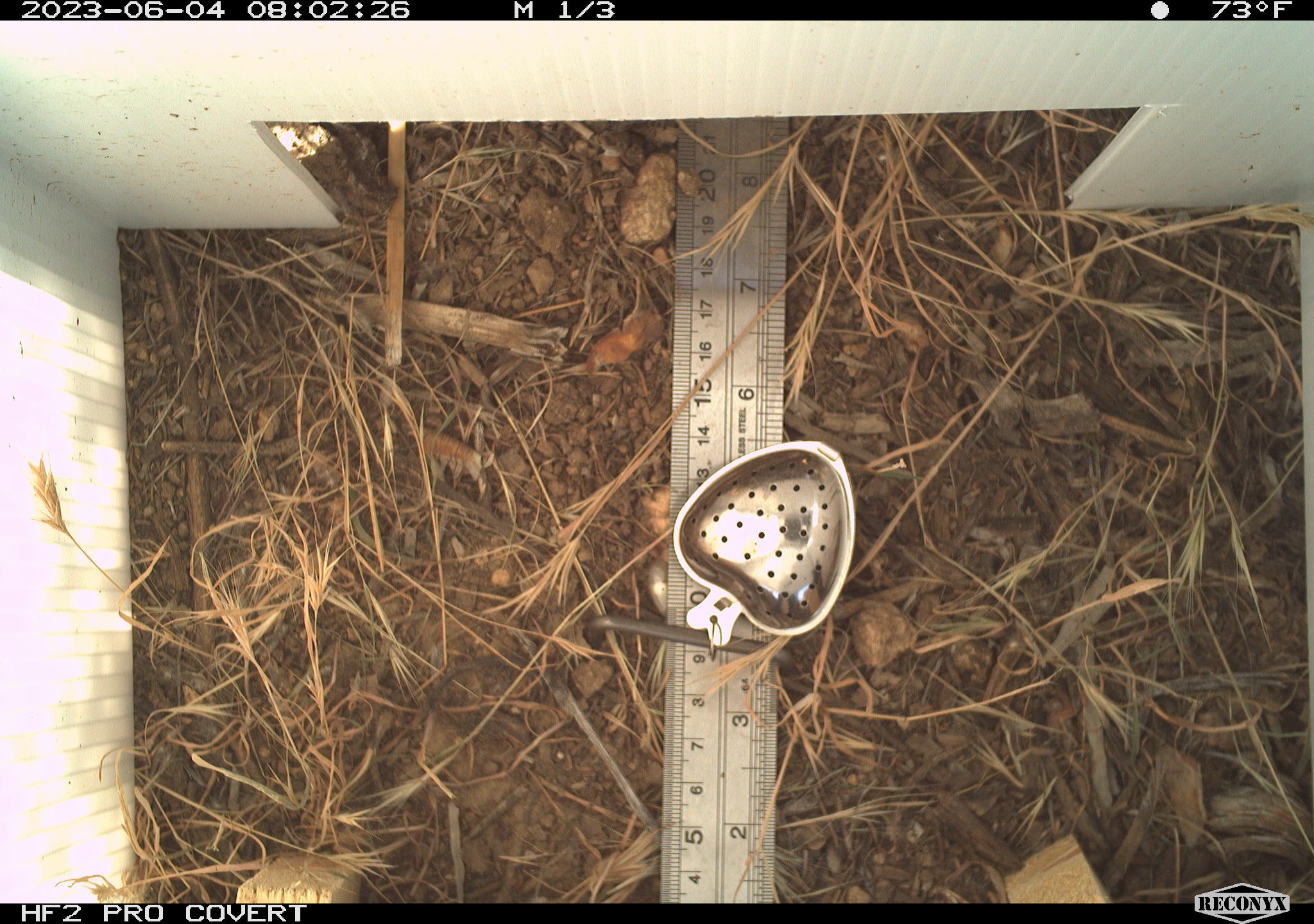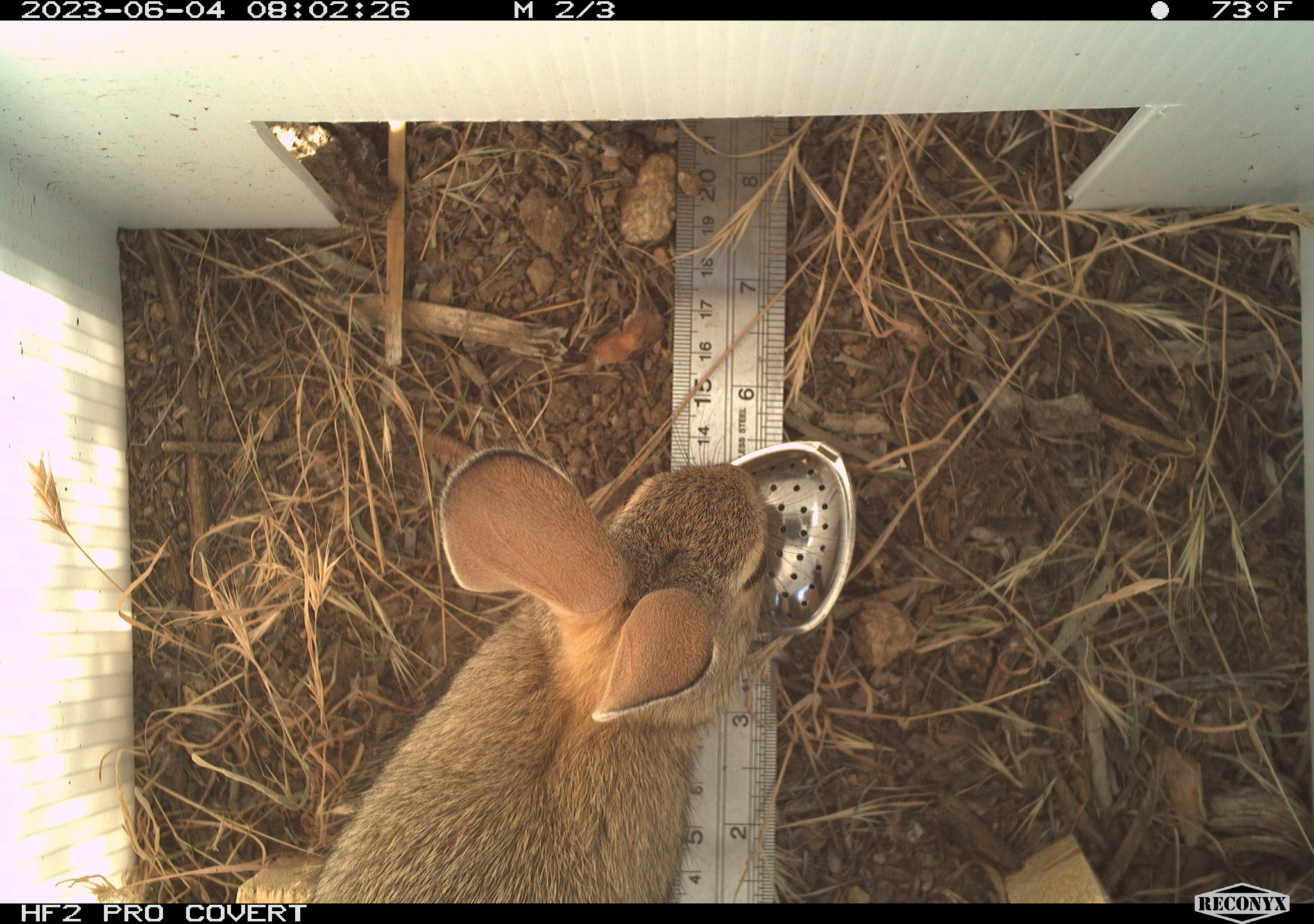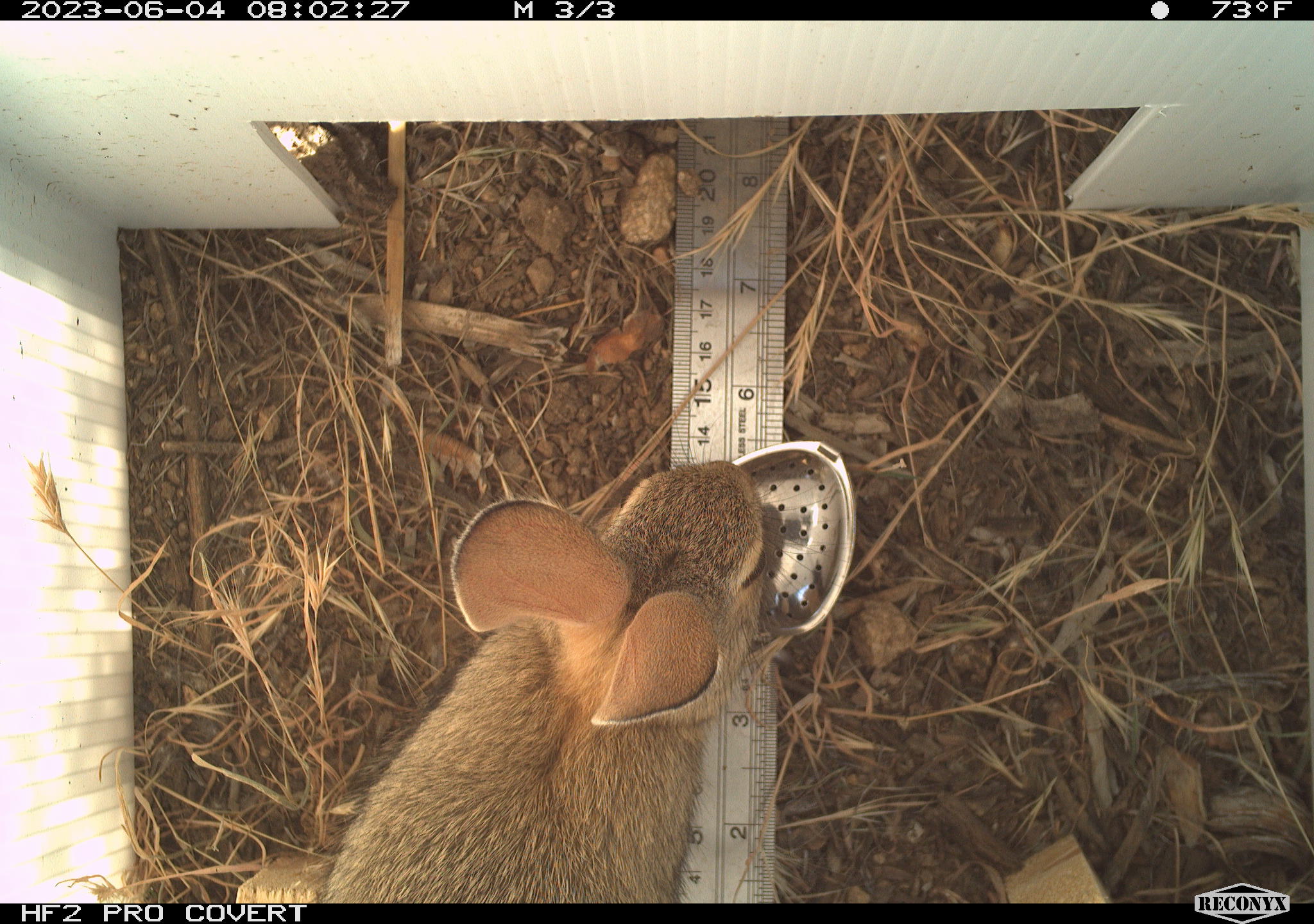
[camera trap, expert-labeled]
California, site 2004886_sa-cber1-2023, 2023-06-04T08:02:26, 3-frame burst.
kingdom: Animalia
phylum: Chordata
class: Mammalia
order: Lagomorpha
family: Leporidae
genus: Sylvilagus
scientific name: Sylvilagus audubonii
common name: desert cottontail